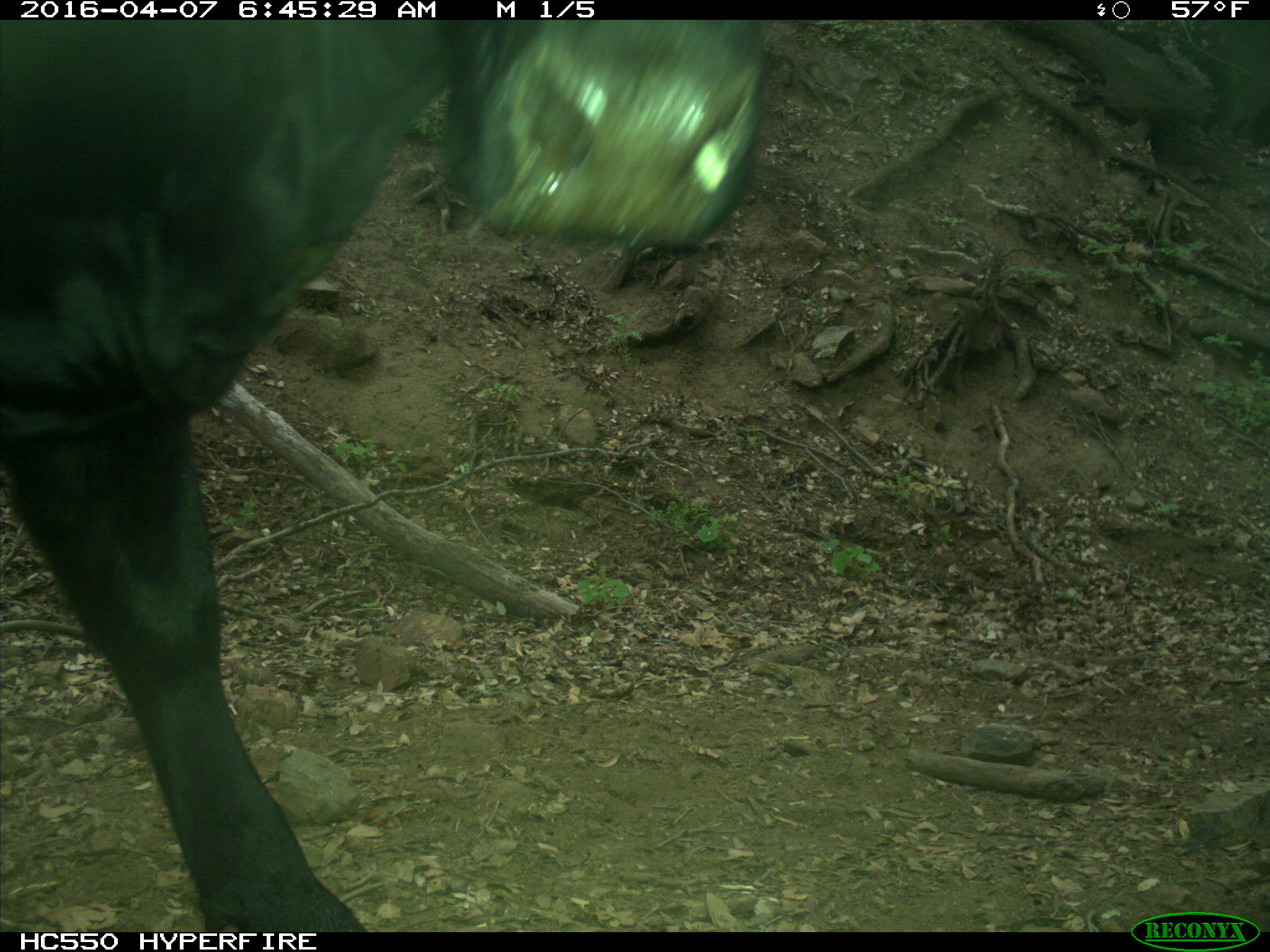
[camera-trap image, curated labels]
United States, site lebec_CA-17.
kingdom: Animalia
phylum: Chordata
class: Mammalia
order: Artiodactyla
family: Bovidae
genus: Bos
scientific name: Bos taurus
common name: domestic cow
Bos taurus (domestic cow).